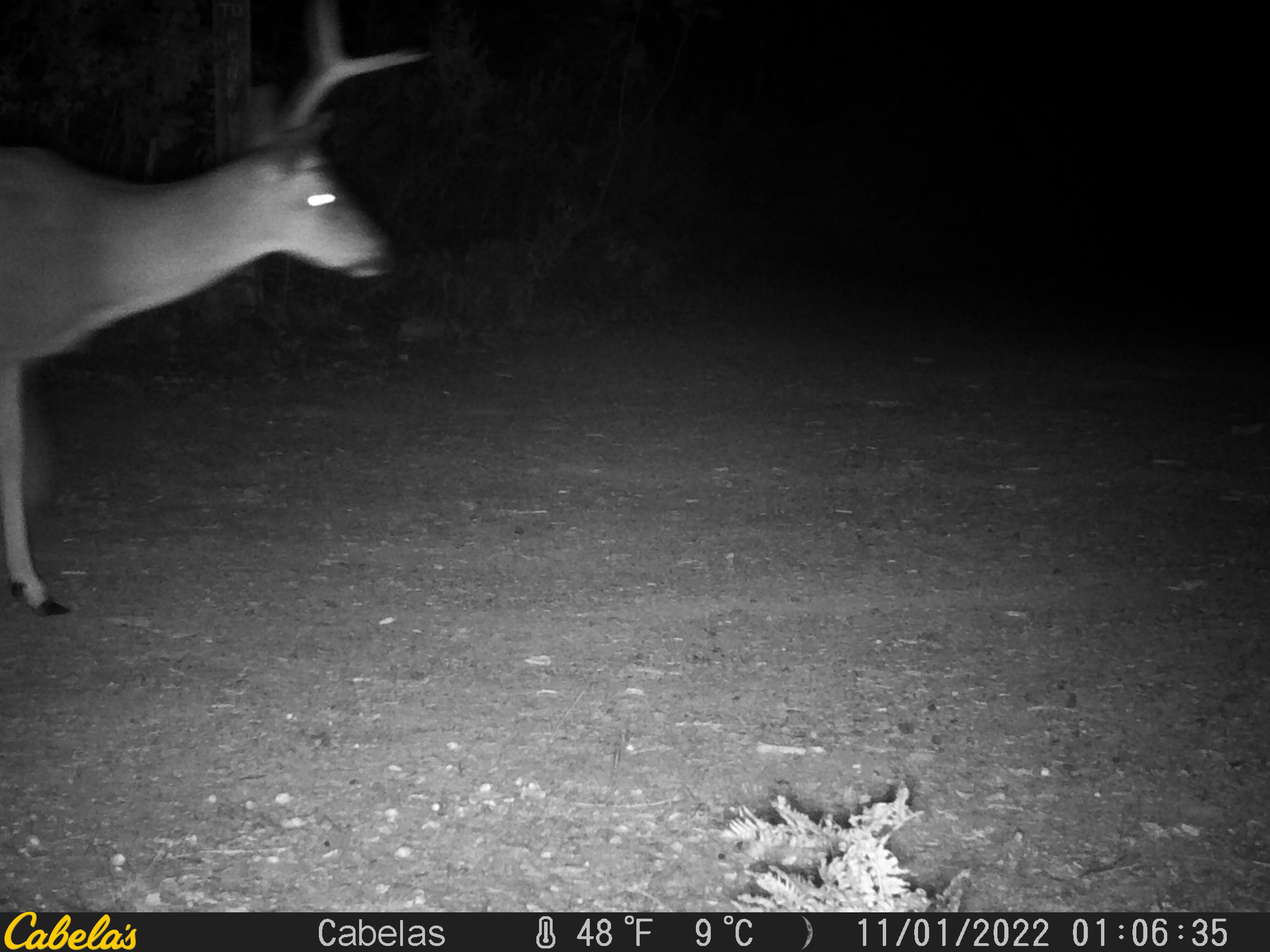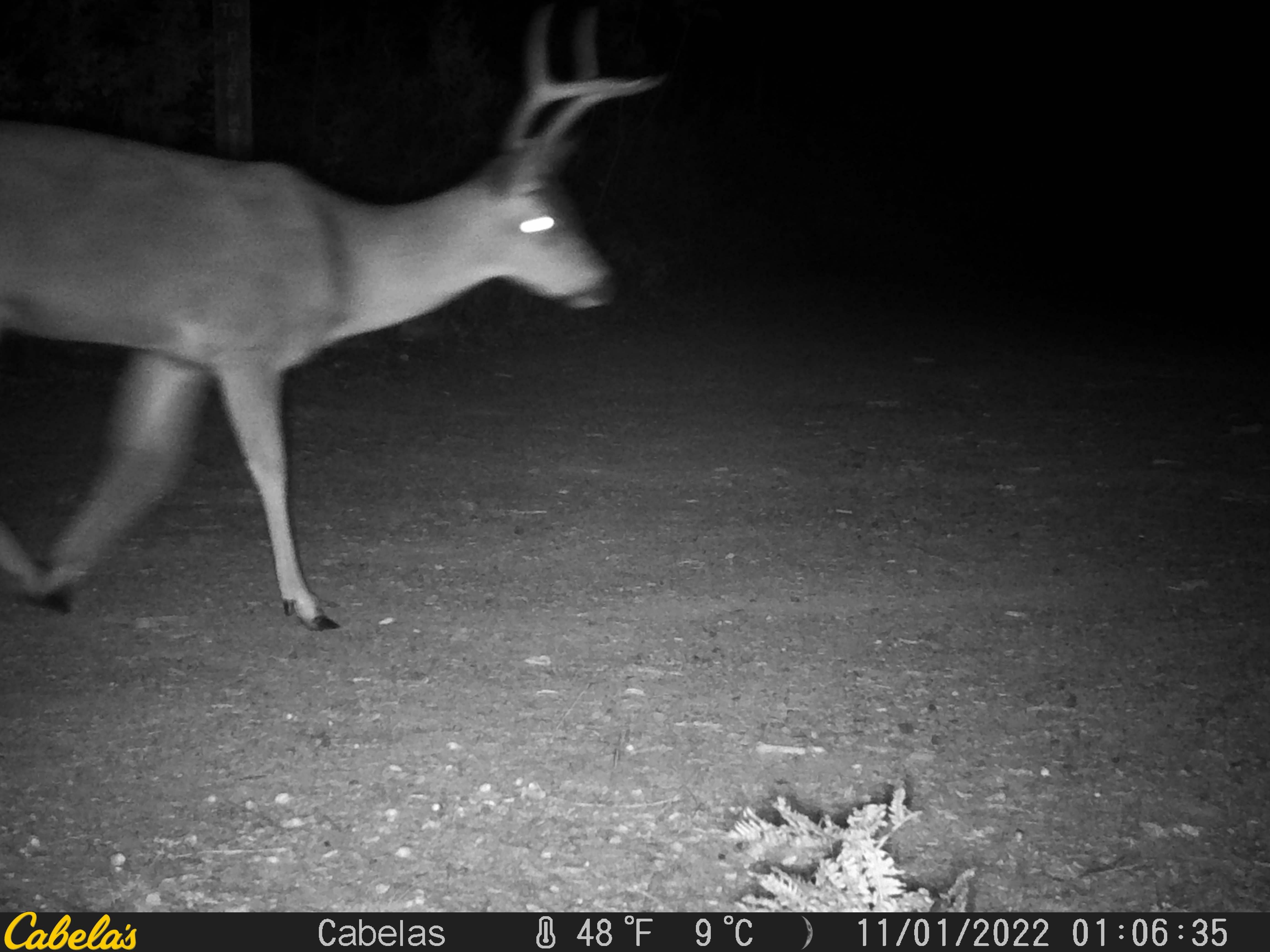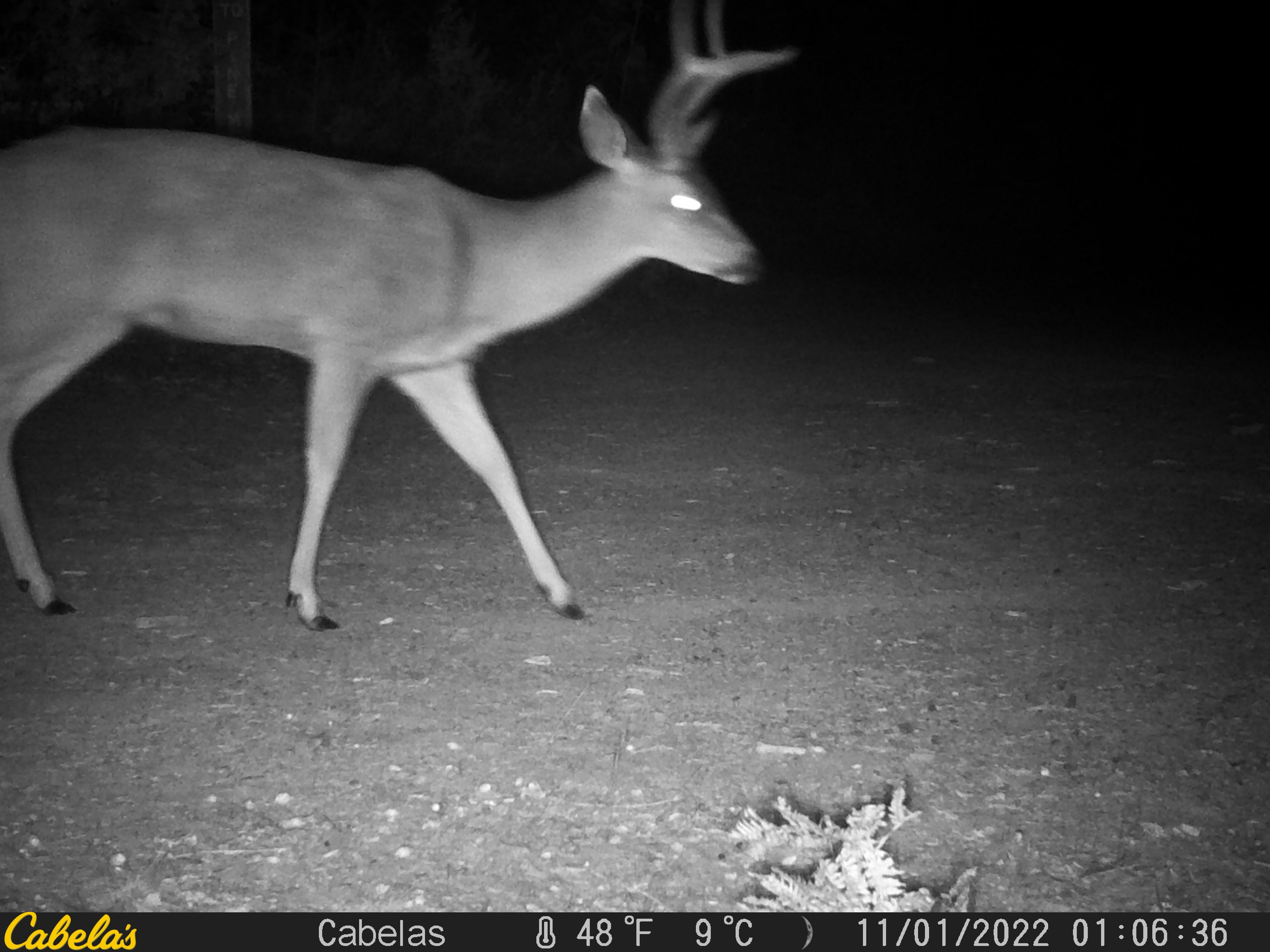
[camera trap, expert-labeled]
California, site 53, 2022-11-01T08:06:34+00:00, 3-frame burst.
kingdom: Animalia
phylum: Chordata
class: Mammalia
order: Artiodactyla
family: Cervidae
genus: Odocoileus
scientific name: Odocoileus hemionus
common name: mule deer